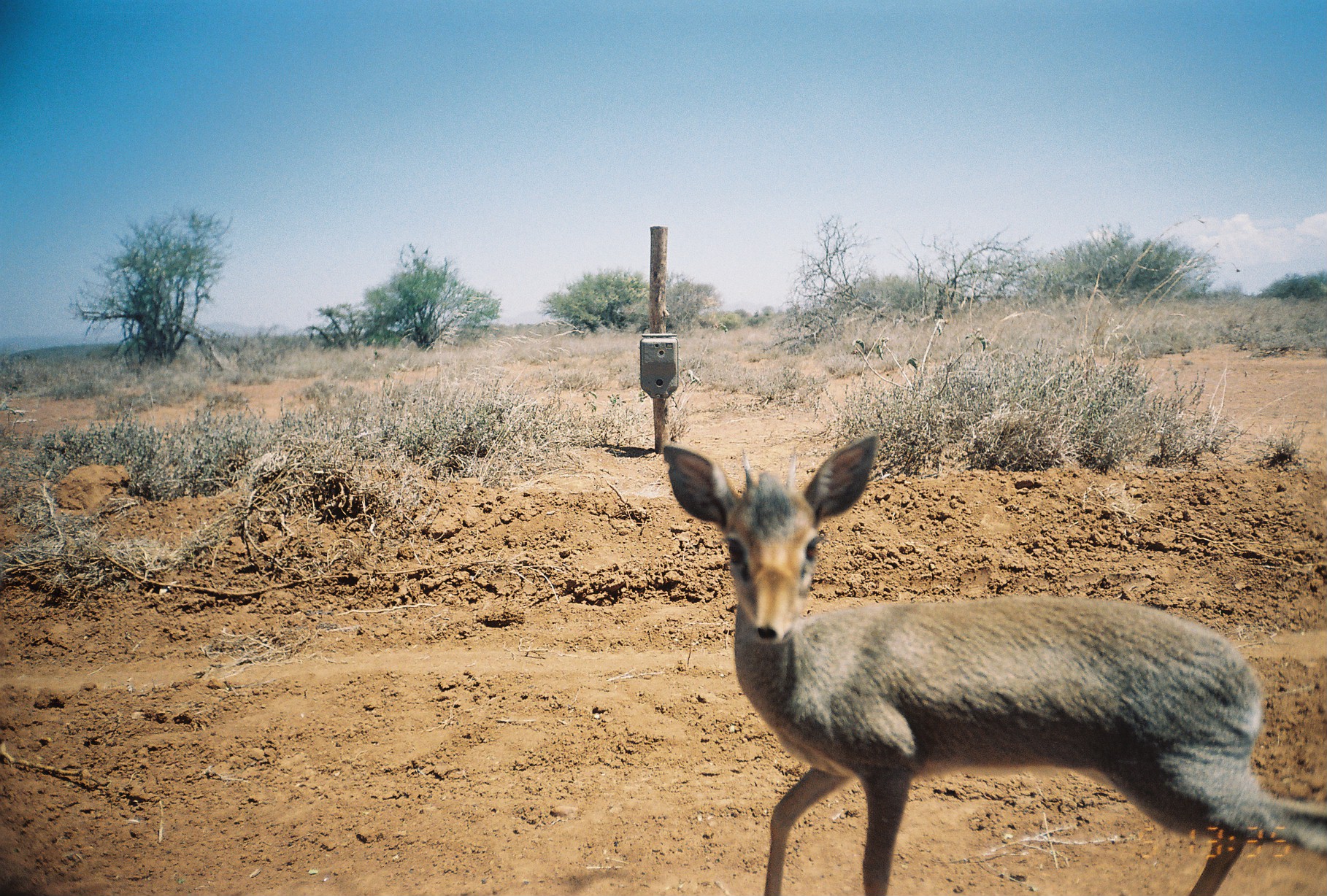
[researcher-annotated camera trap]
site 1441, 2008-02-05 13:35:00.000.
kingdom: Animalia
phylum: Chordata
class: Mammalia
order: Artiodactyla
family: Bovidae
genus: Madoqua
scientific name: Madoqua guentheri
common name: günther's dik-dik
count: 1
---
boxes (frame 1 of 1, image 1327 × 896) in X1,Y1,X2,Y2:
madoqua guentheri: 658,429,1319,896